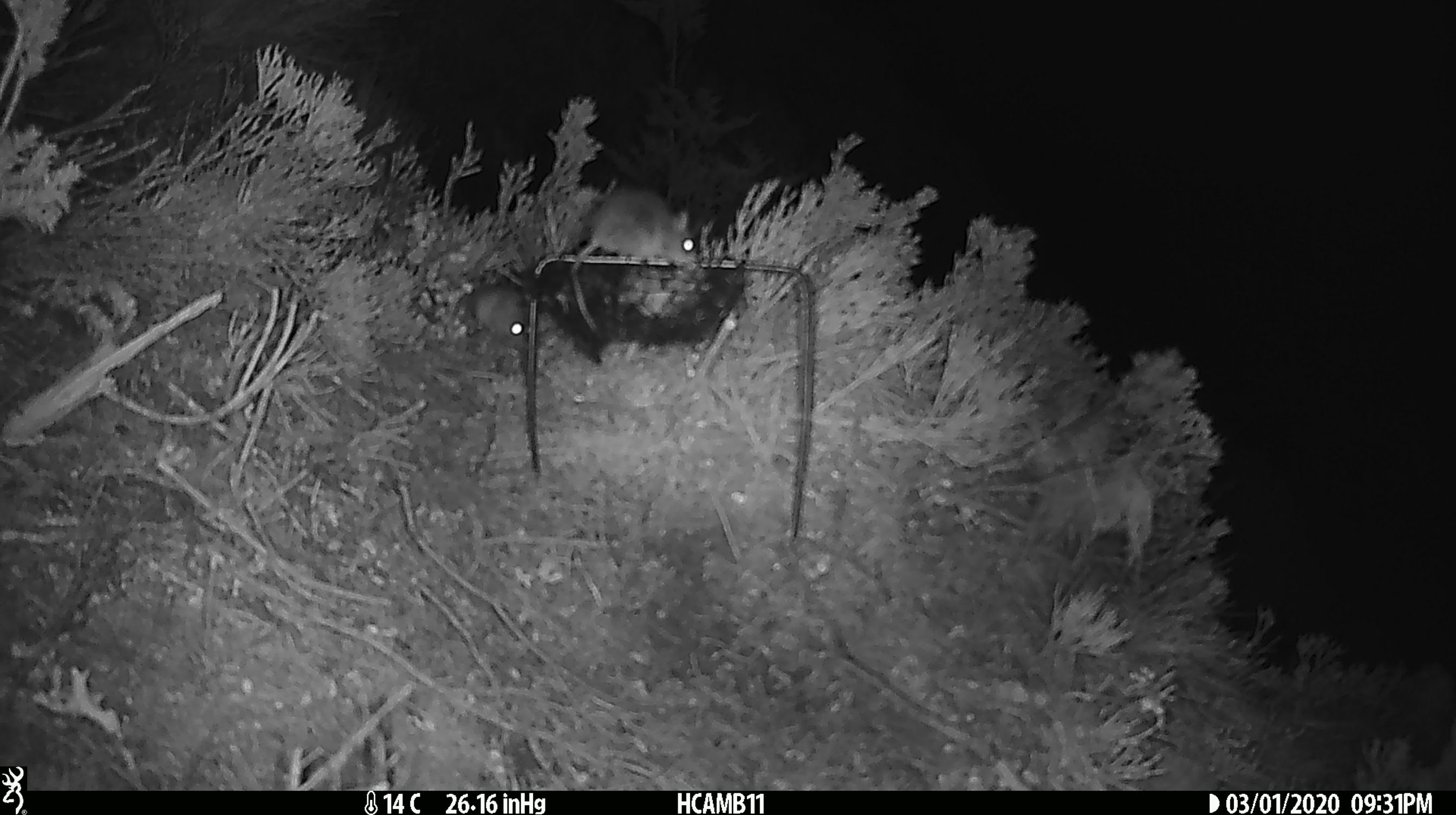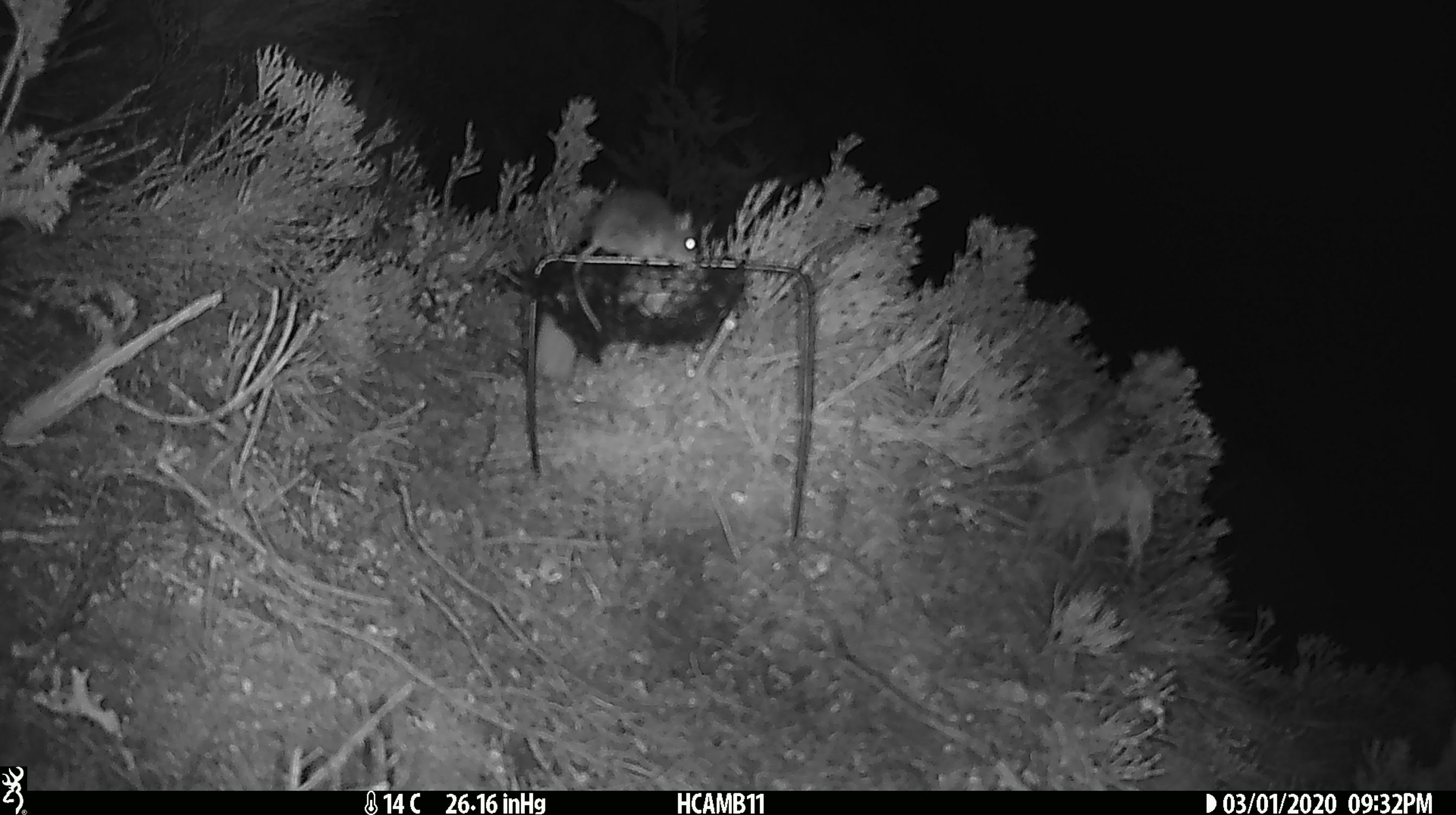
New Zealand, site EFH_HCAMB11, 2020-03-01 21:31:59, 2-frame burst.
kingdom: Animalia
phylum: Chordata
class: Mammalia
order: Rodentia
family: Muridae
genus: Mus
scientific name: Mus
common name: mouse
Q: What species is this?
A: Mouse (Mus).